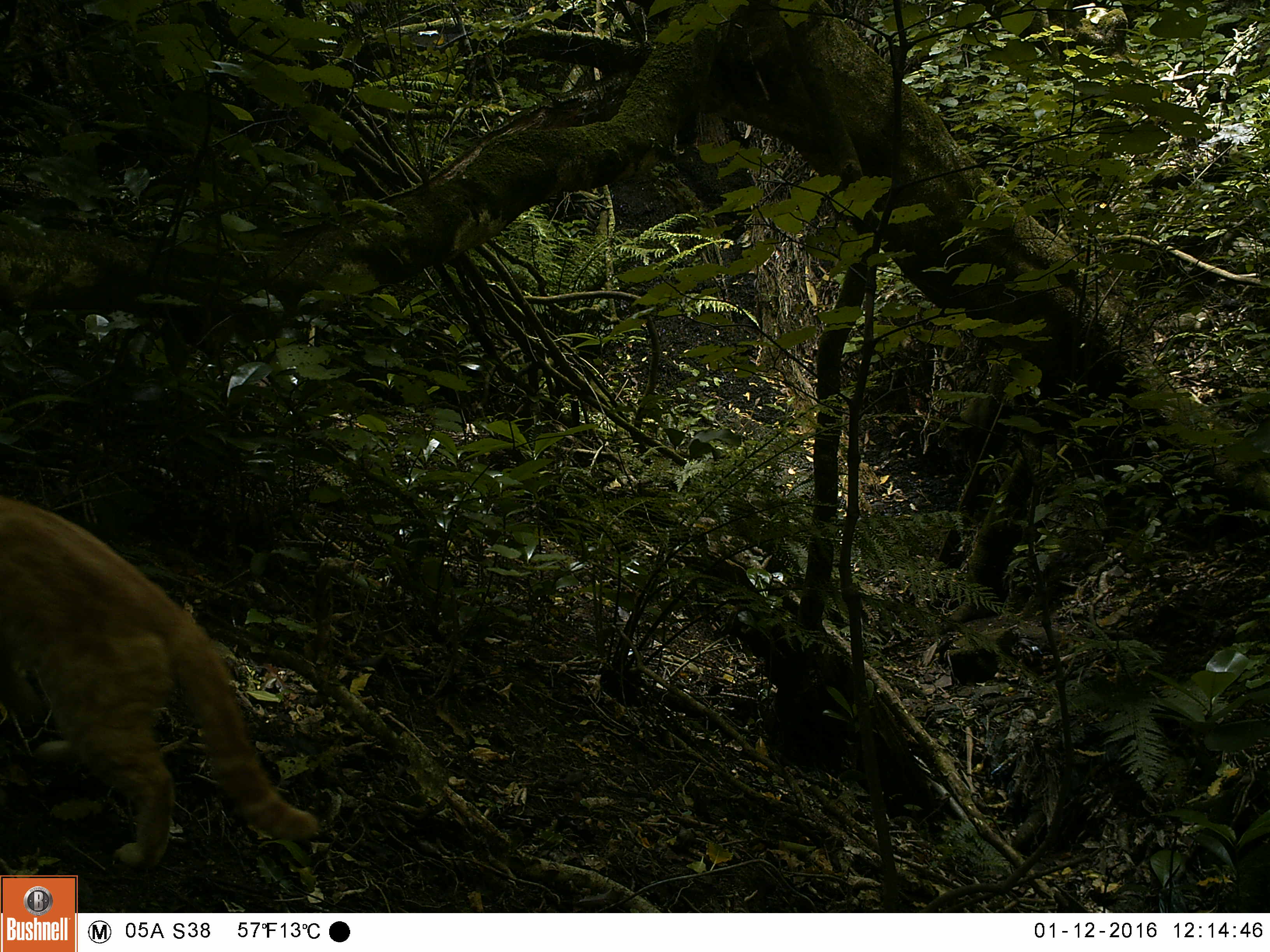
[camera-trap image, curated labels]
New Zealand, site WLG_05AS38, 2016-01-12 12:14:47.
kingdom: Animalia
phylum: Chordata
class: Mammalia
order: Carnivora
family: Felidae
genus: Felis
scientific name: Felis catus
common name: domestic cat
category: cat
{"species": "cat (domestic cat) (Felis catus)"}